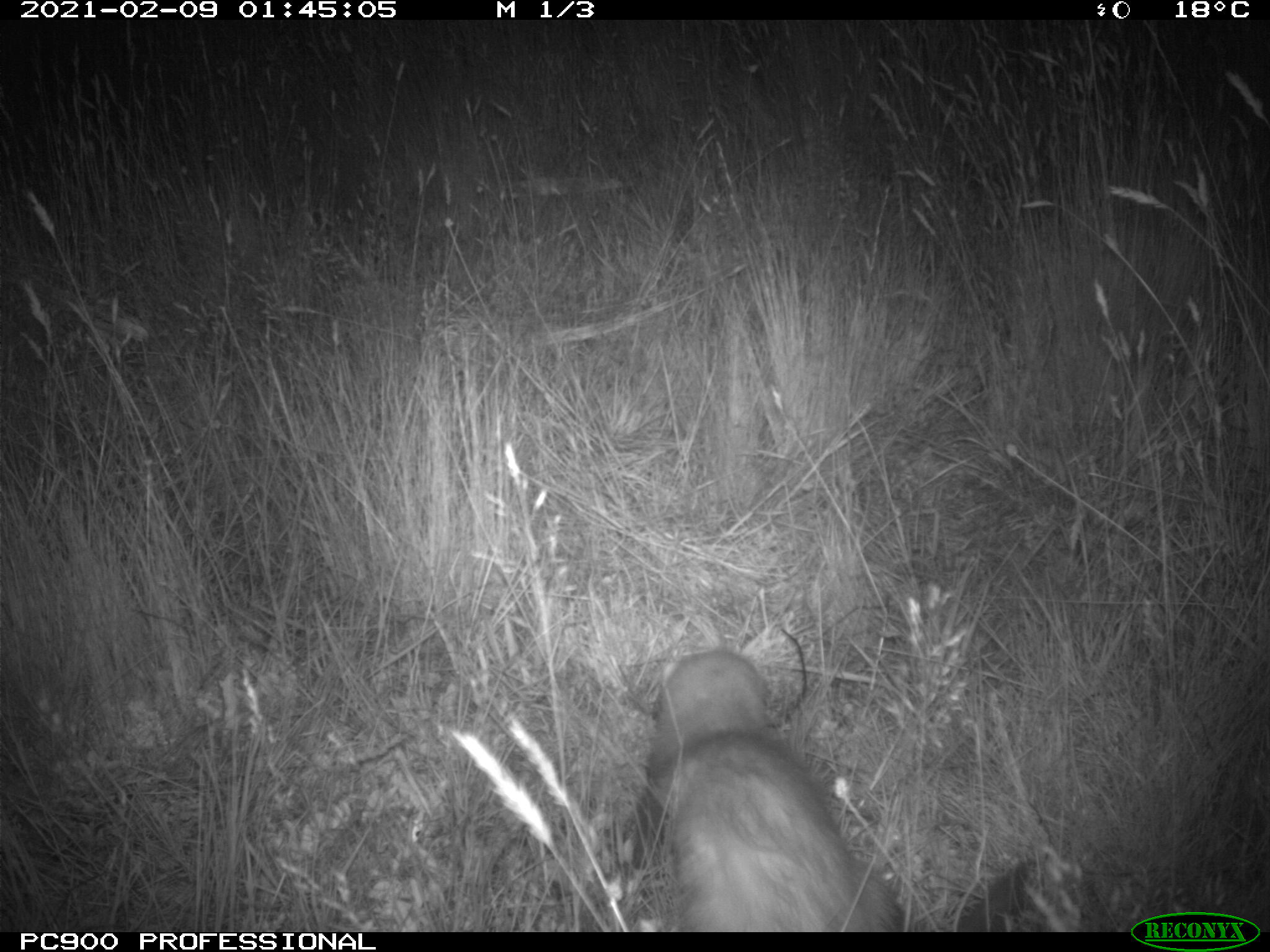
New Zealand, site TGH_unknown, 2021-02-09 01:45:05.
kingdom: Animalia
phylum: Chordata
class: Mammalia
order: Carnivora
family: Mustelidae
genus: Mustela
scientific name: Mustela furo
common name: ferret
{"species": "ferret (Mustela furo)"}